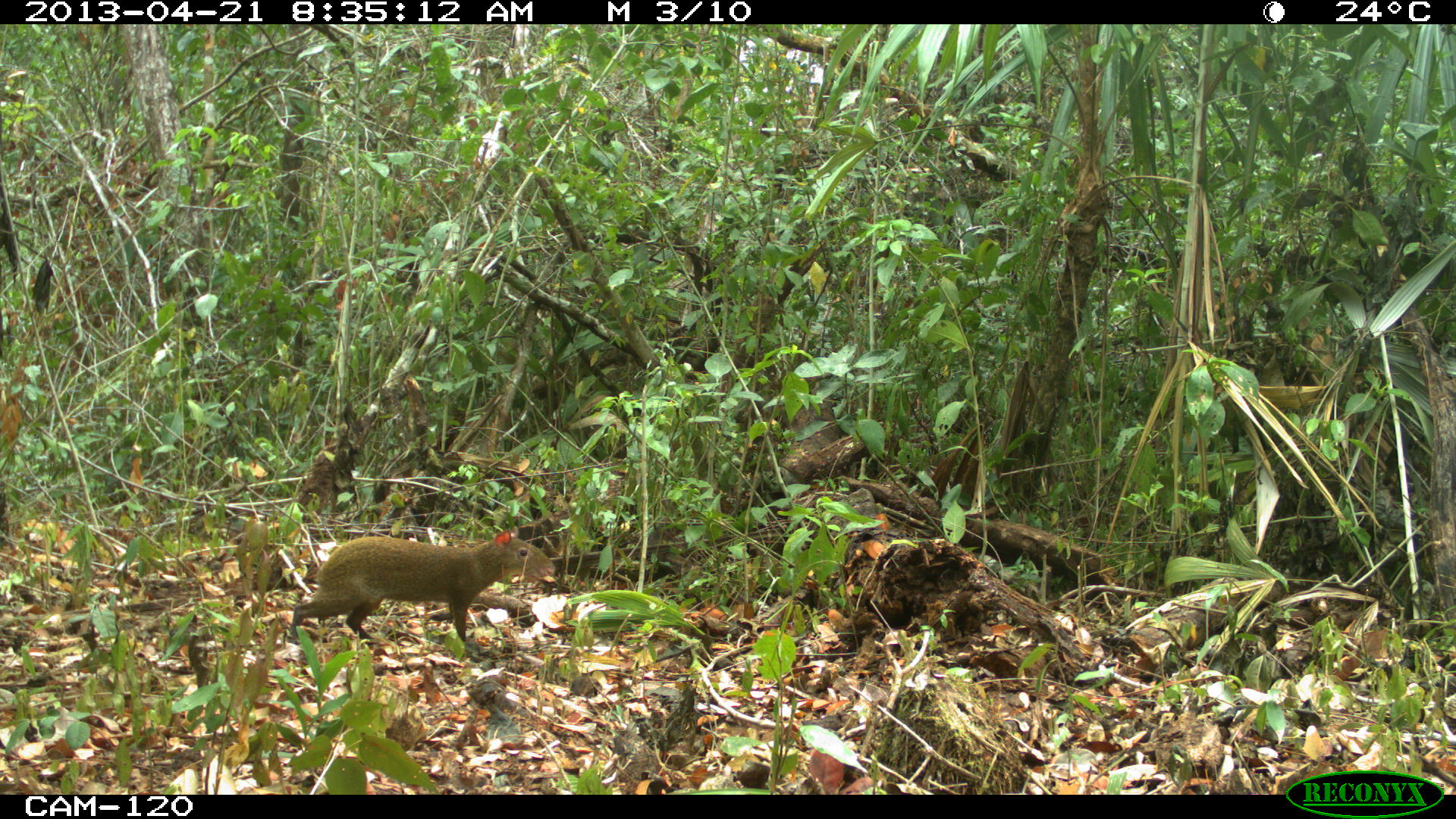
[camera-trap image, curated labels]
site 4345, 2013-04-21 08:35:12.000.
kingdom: Animalia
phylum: Chordata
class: Mammalia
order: Rodentia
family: Dasyproctidae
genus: Dasyprocta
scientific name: Dasyprocta punctata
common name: central american agouti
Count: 1.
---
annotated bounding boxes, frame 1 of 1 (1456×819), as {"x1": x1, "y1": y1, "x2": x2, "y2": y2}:
dasyprocta punctata: {"x1": 289, "y1": 525, "x2": 556, "y2": 642}